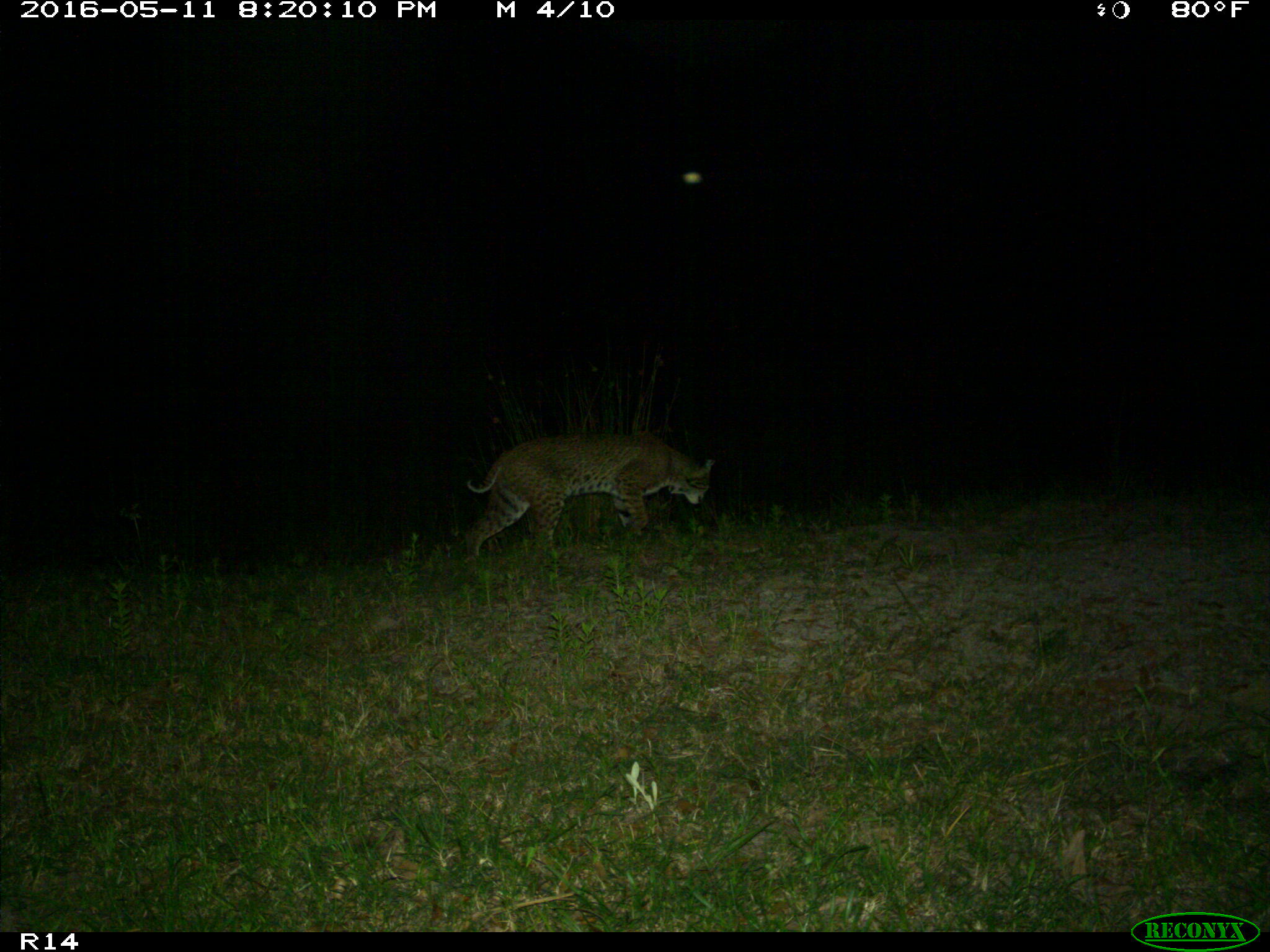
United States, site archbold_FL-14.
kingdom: Animalia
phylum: Chordata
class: Mammalia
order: Carnivora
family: Felidae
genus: Lynx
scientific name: Lynx rufus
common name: bobcat